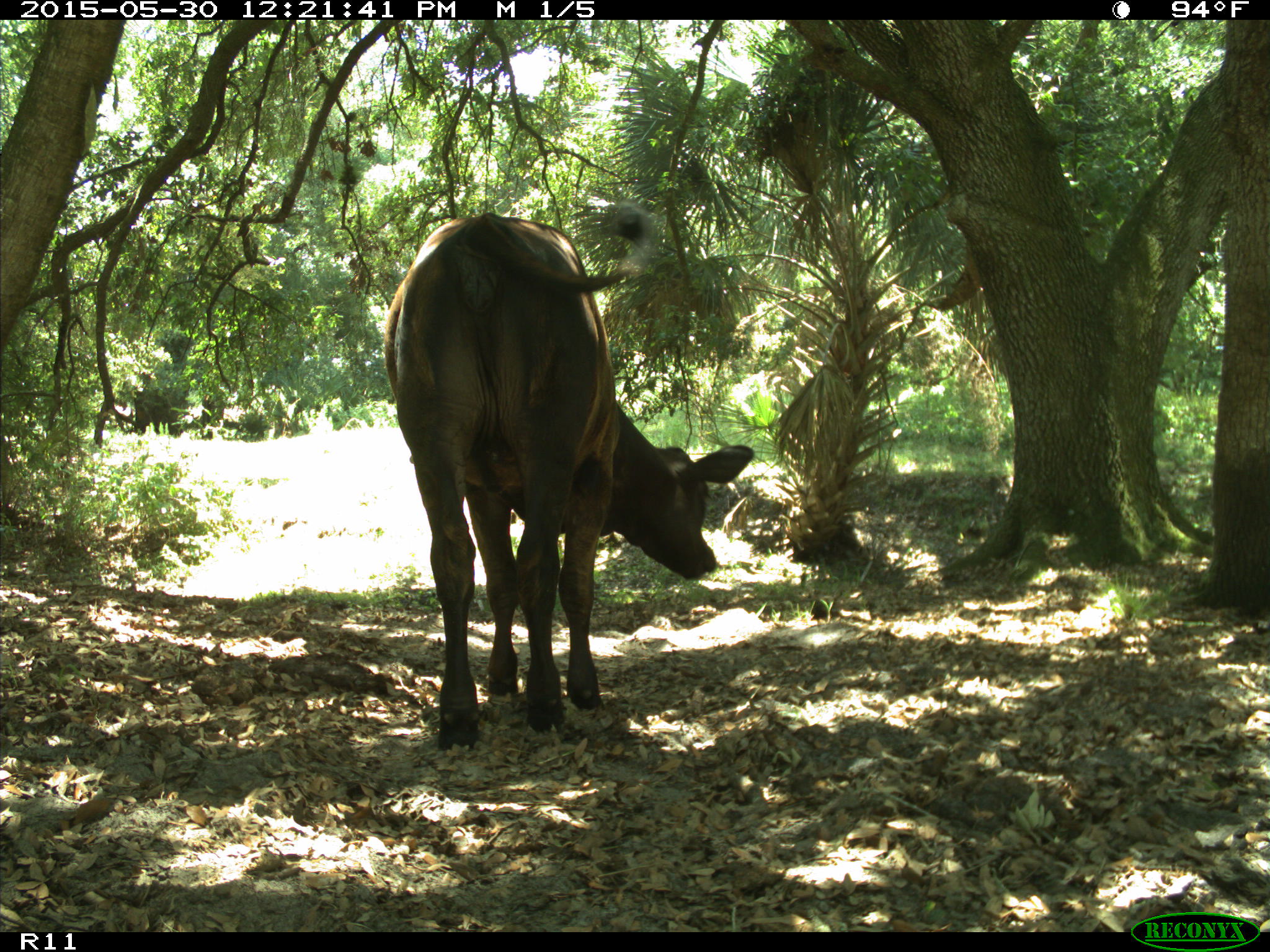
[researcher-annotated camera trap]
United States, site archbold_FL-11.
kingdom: Animalia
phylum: Chordata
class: Mammalia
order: Artiodactyla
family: Bovidae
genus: Bos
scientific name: Bos taurus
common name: domestic cow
Bos taurus (domestic cow).